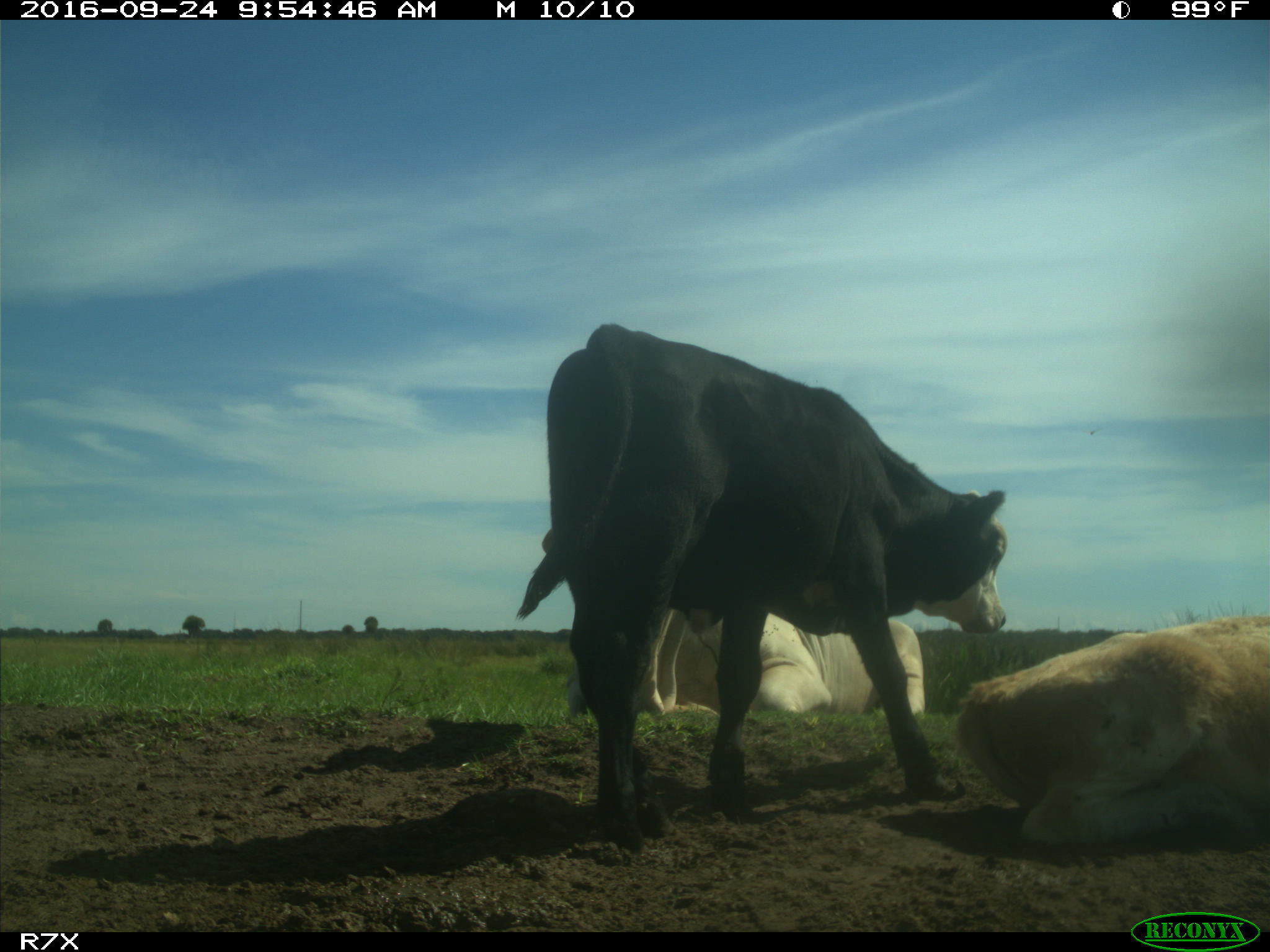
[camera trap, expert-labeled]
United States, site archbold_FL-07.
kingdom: Animalia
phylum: Chordata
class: Mammalia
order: Artiodactyla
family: Bovidae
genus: Bos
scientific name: Bos taurus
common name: domestic cow